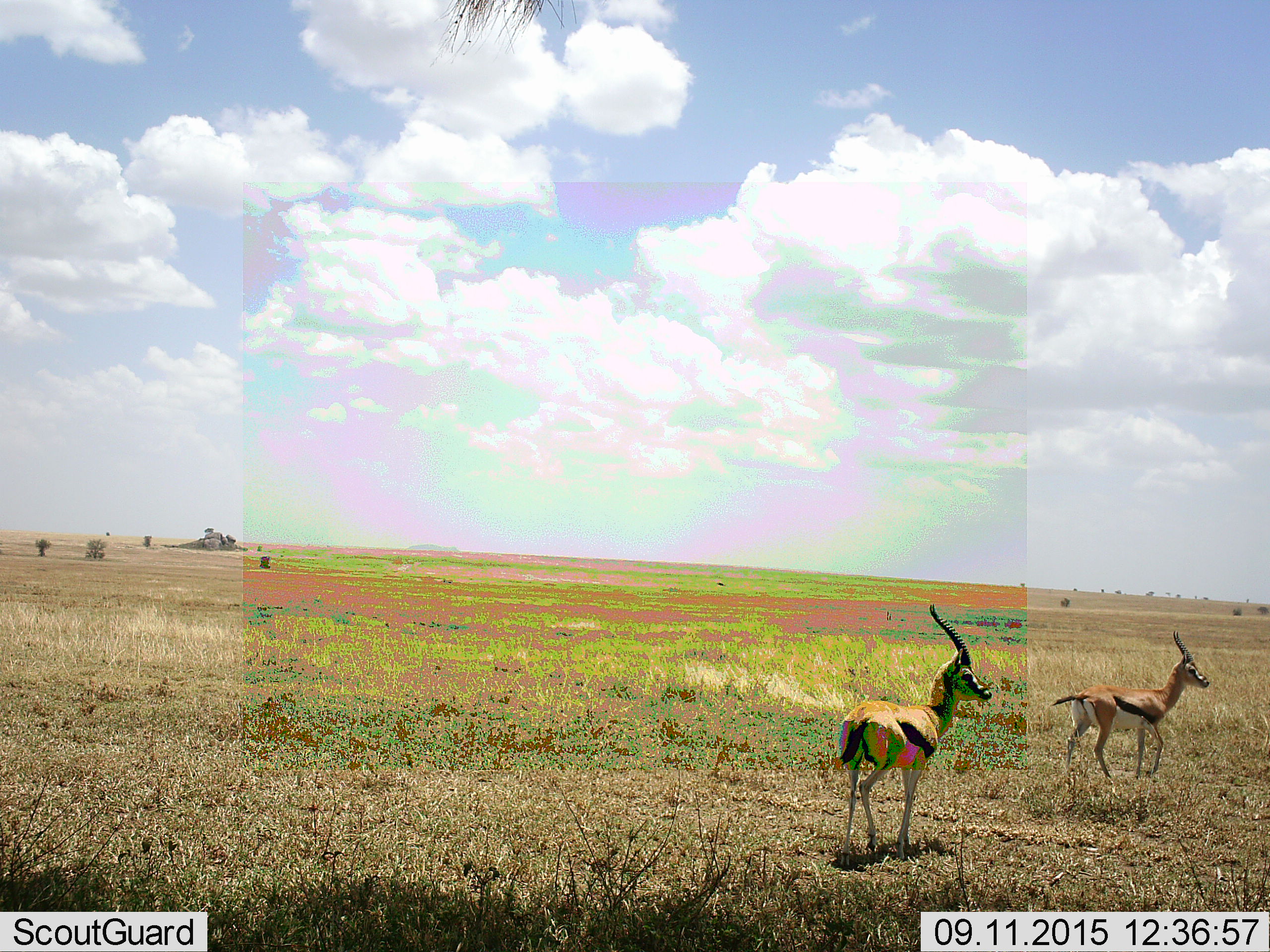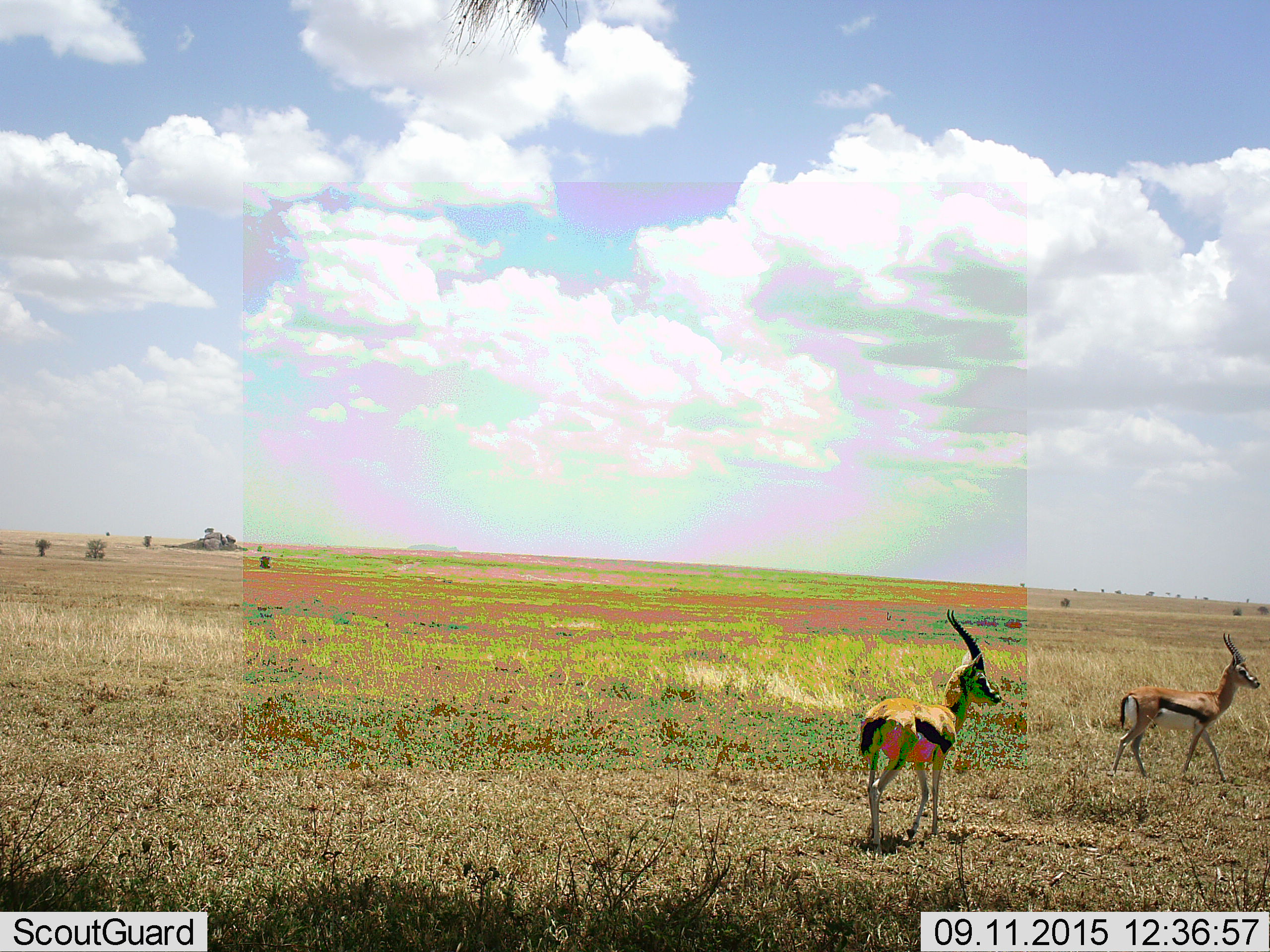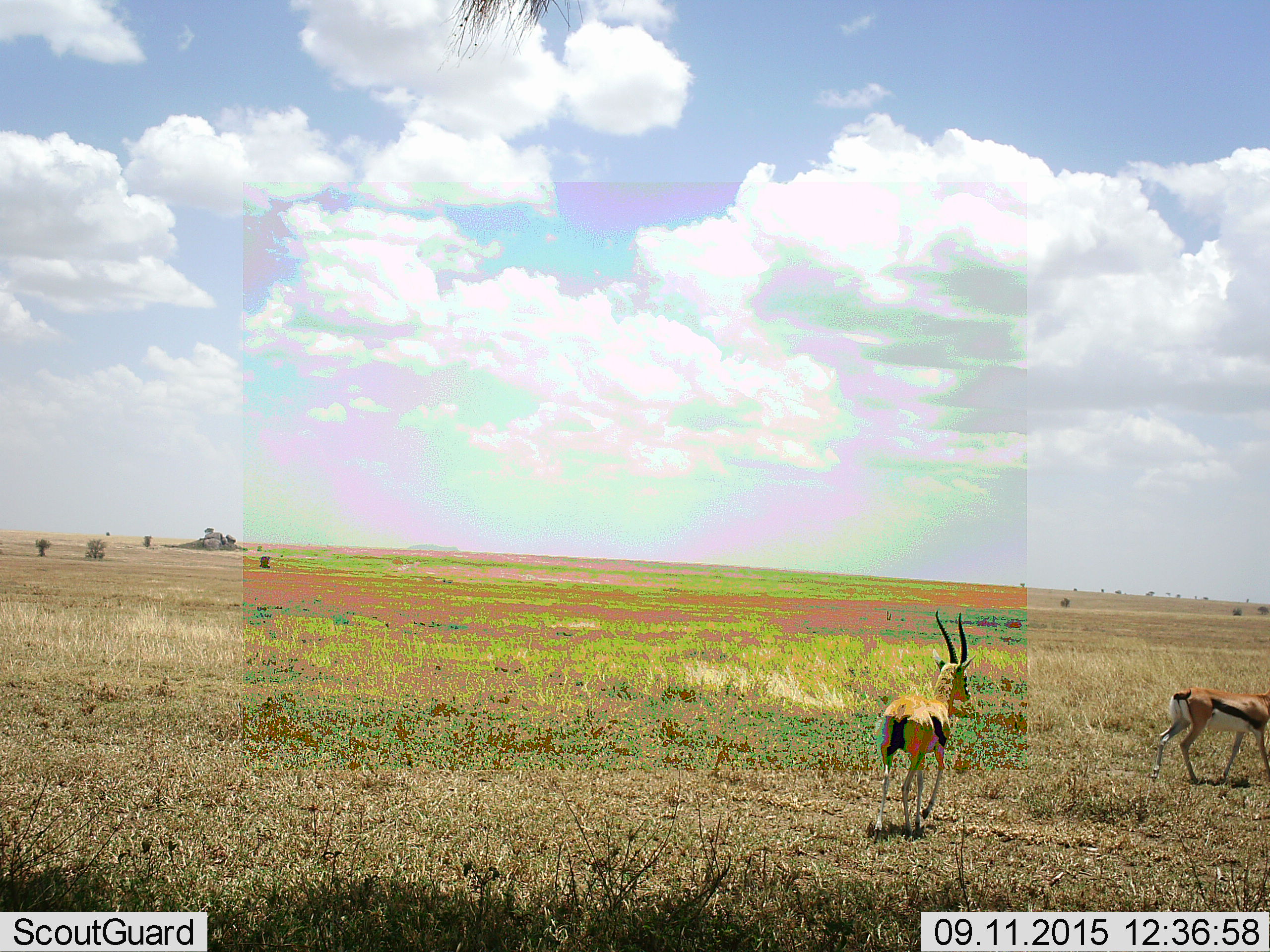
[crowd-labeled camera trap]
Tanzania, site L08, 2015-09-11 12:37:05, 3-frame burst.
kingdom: Animalia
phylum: Chordata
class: Mammalia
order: Artiodactyla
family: Bovidae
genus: Eudorcas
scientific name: Eudorcas thomsonii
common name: thomson's gazelle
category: gazellethomsons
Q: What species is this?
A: Gazellethomsons (thomson's gazelle) (Eudorcas thomsonii).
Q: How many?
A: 2.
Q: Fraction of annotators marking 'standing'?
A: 20%.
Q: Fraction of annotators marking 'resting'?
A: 10%.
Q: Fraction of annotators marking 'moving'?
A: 90%.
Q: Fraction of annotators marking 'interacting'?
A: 0%.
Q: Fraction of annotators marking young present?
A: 0%.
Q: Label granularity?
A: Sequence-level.